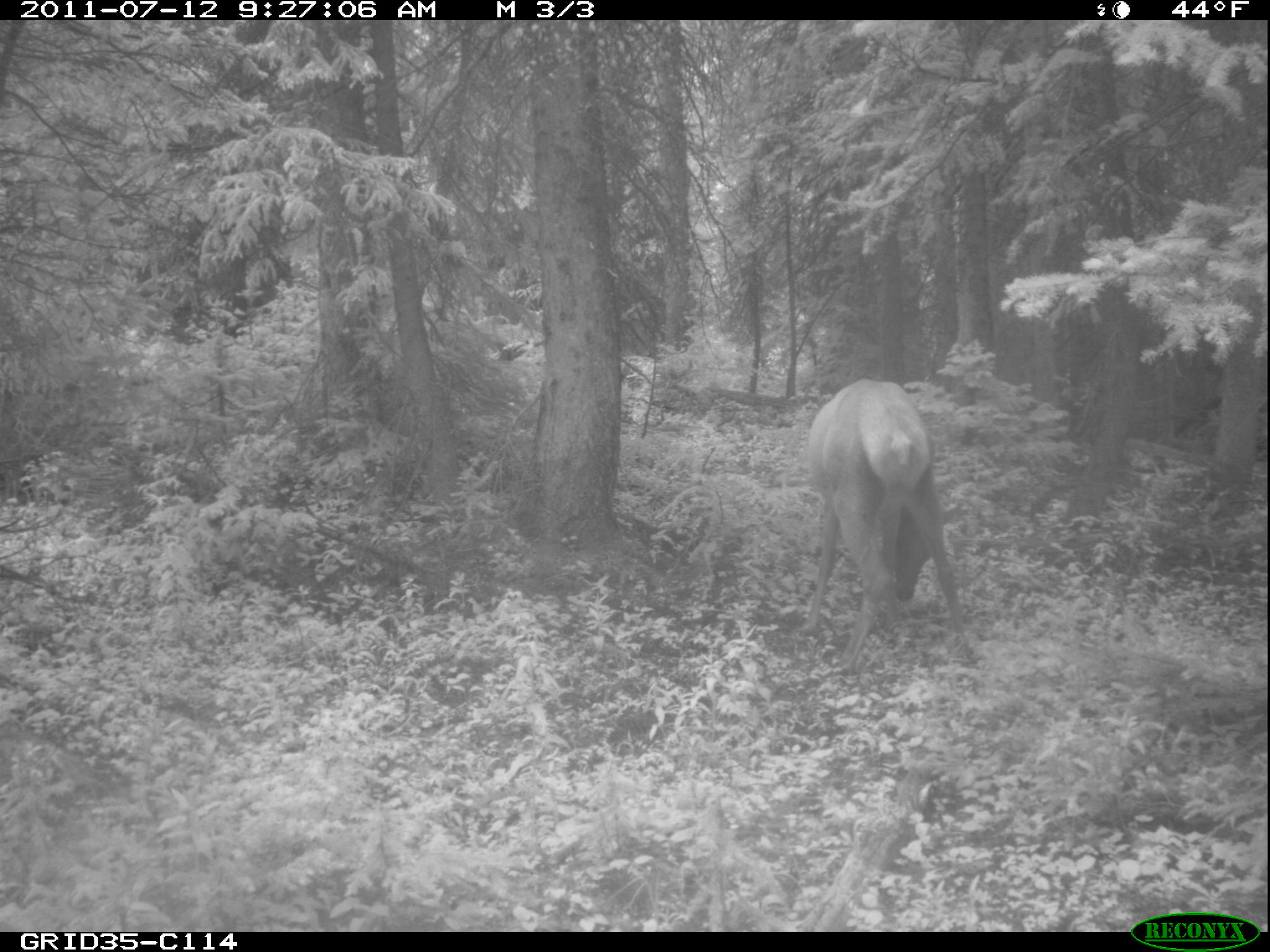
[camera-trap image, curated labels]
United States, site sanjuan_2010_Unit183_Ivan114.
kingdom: Animalia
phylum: Chordata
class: Mammalia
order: Artiodactyla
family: Cervidae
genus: Cervus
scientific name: Cervus elaphus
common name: red deer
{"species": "Cervus elaphus (red deer)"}